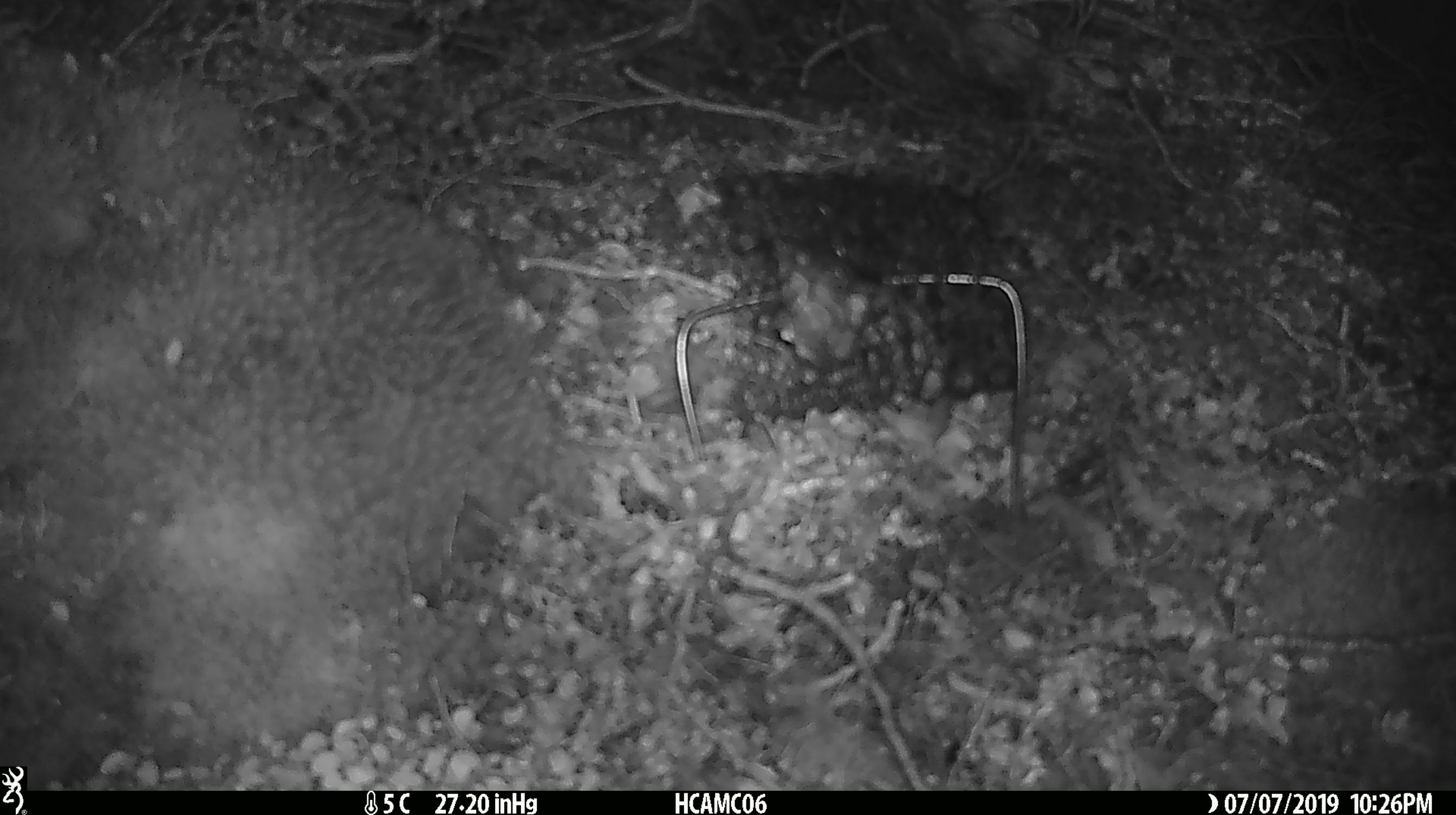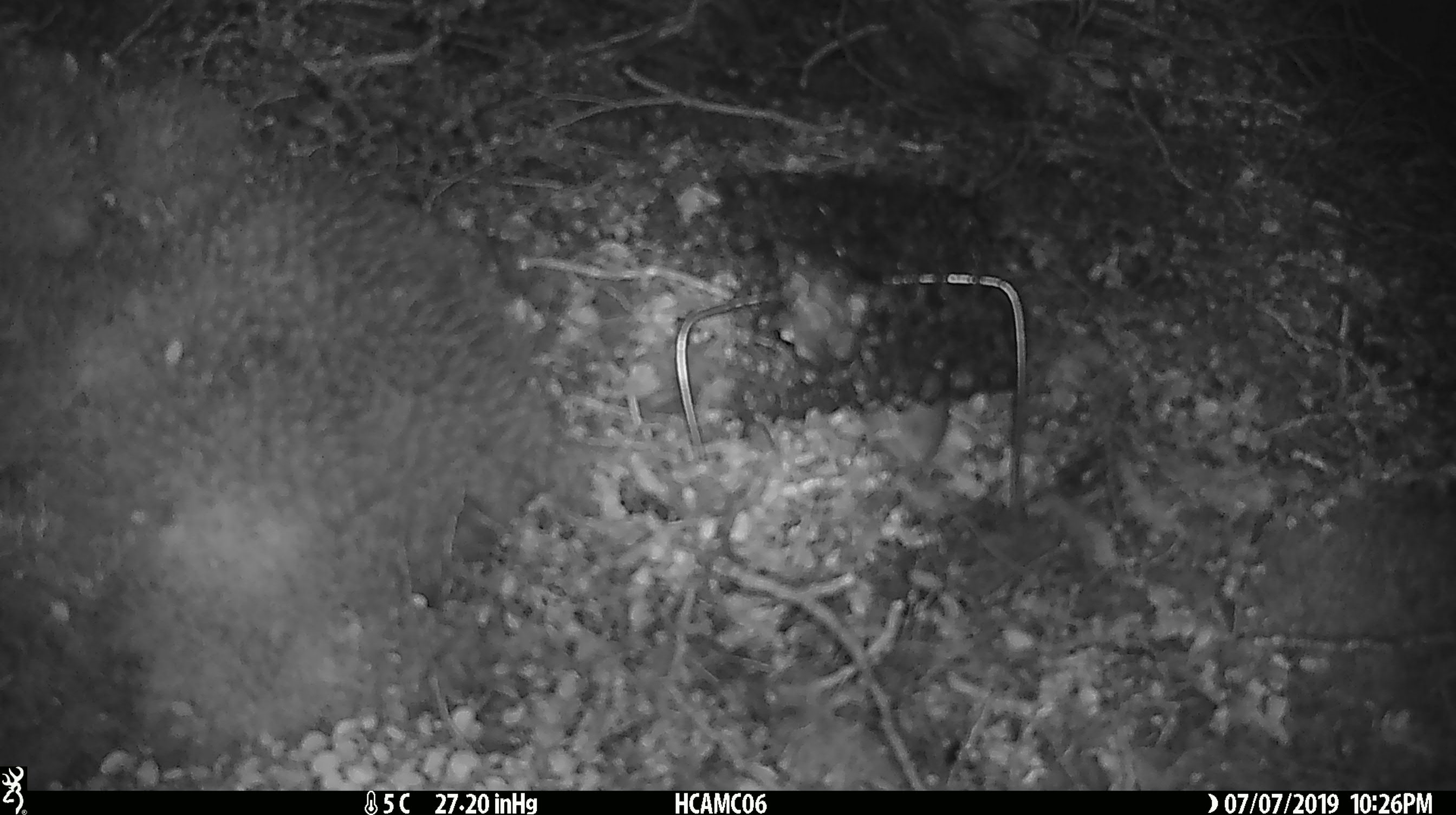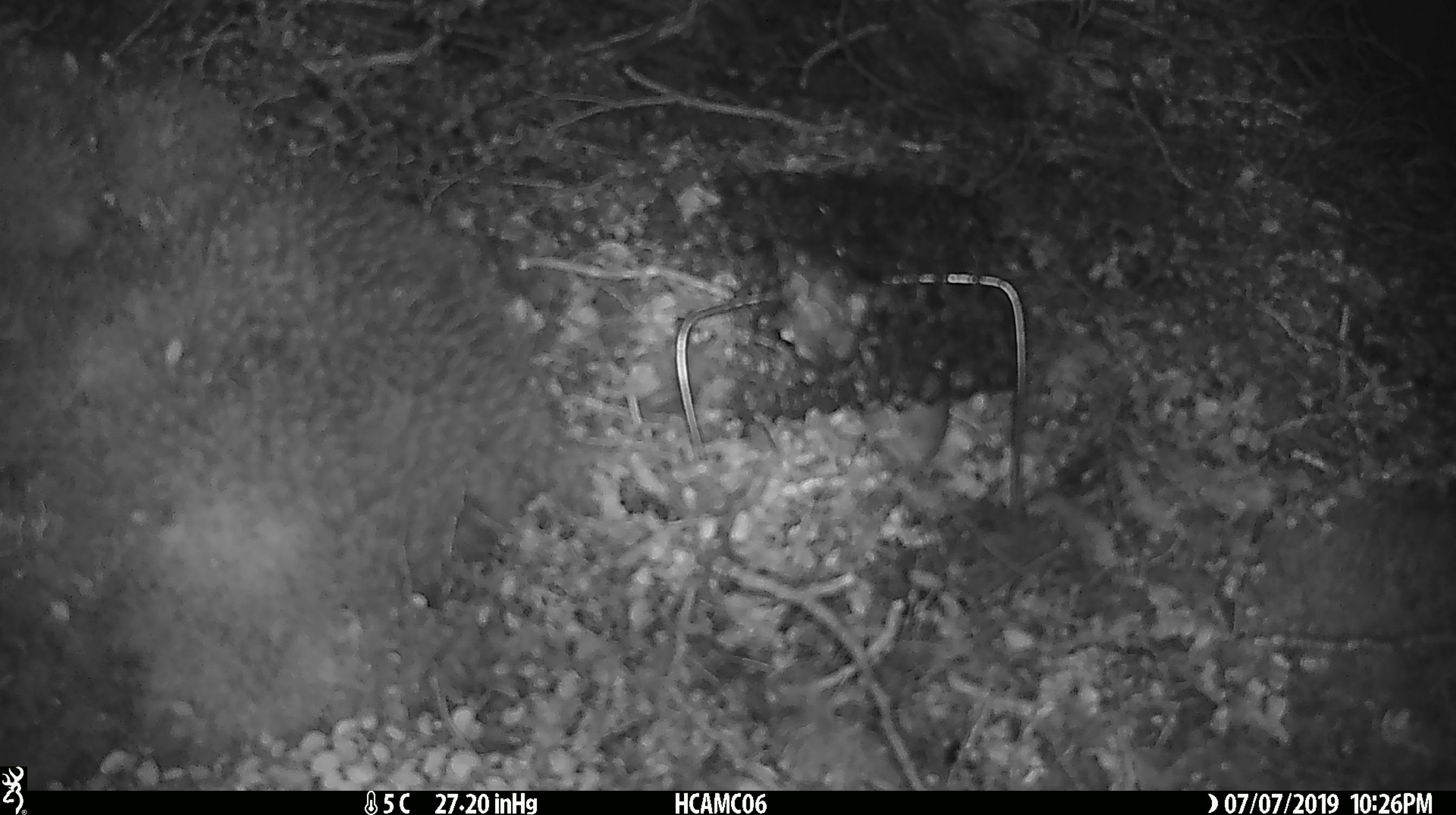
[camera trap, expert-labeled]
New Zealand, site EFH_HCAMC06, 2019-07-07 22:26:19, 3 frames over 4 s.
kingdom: Animalia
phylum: Chordata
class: Mammalia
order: Rodentia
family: Muridae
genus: Mus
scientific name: Mus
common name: mouse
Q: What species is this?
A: Mouse (Mus).